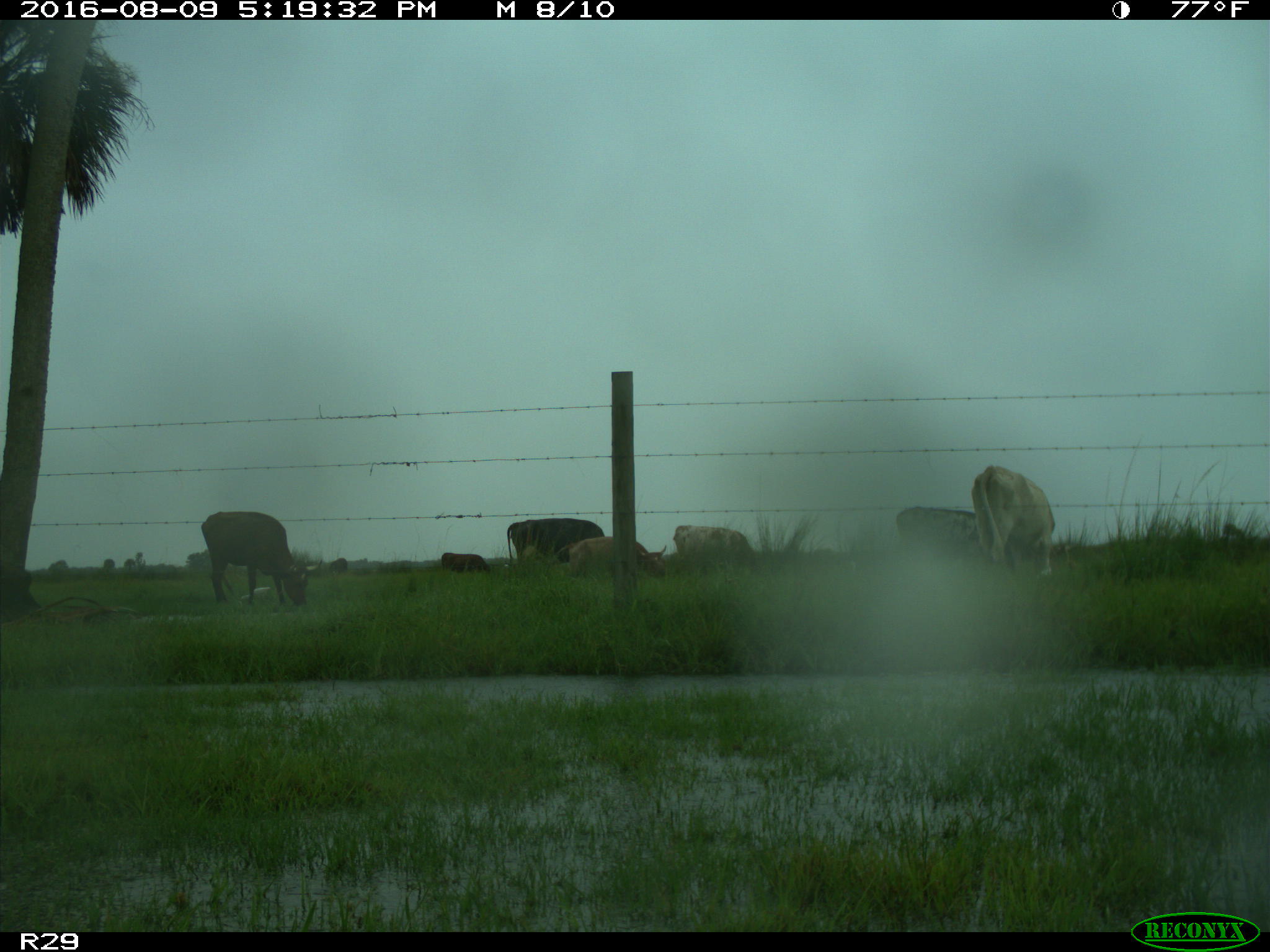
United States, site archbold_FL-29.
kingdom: Animalia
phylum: Chordata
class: Mammalia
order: Artiodactyla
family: Bovidae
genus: Bos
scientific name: Bos taurus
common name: domestic cow